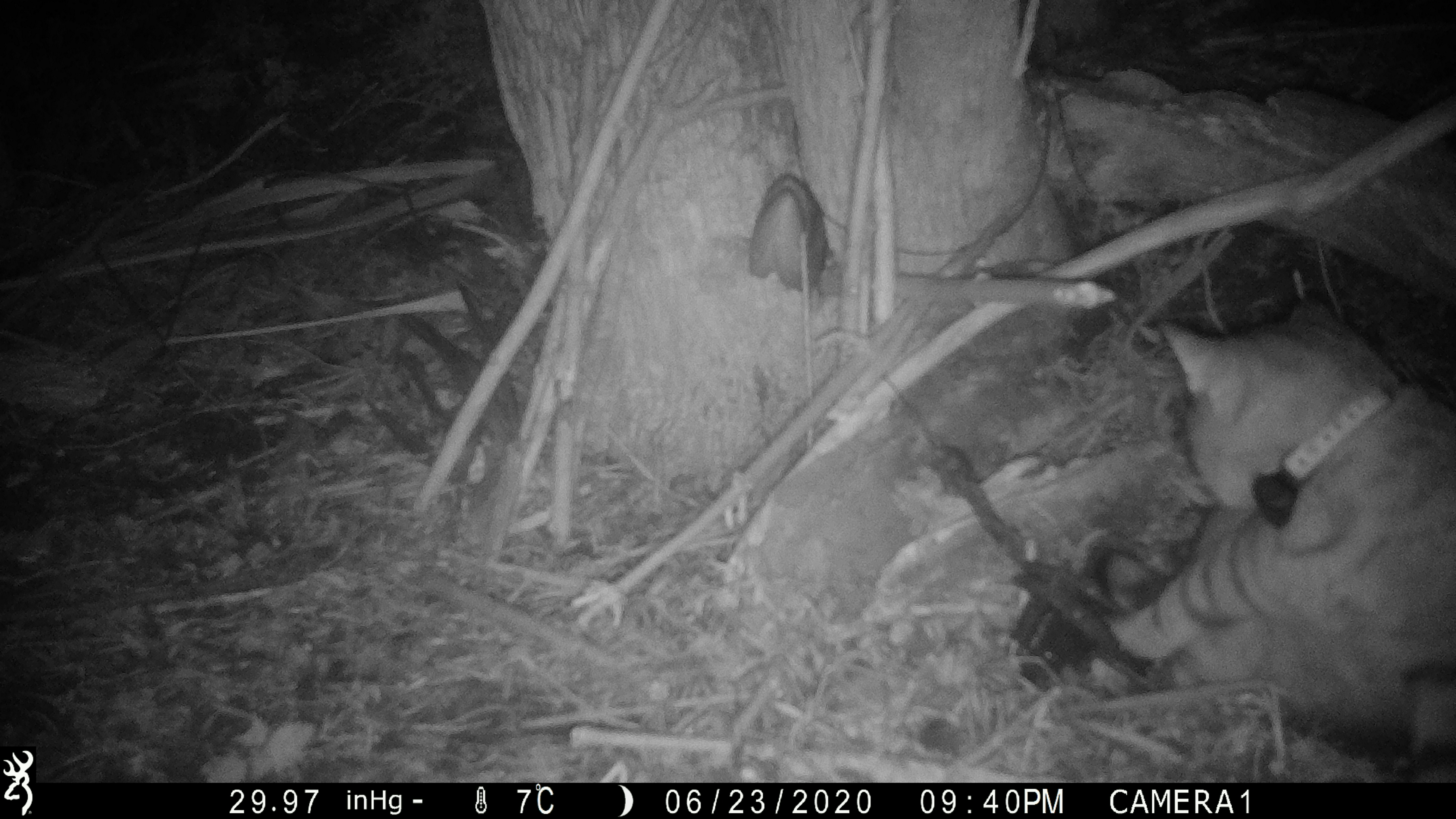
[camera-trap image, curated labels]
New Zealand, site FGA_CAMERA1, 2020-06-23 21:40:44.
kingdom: Animalia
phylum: Chordata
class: Mammalia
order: Carnivora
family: Felidae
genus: Felis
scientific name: Felis catus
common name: domestic cat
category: cat